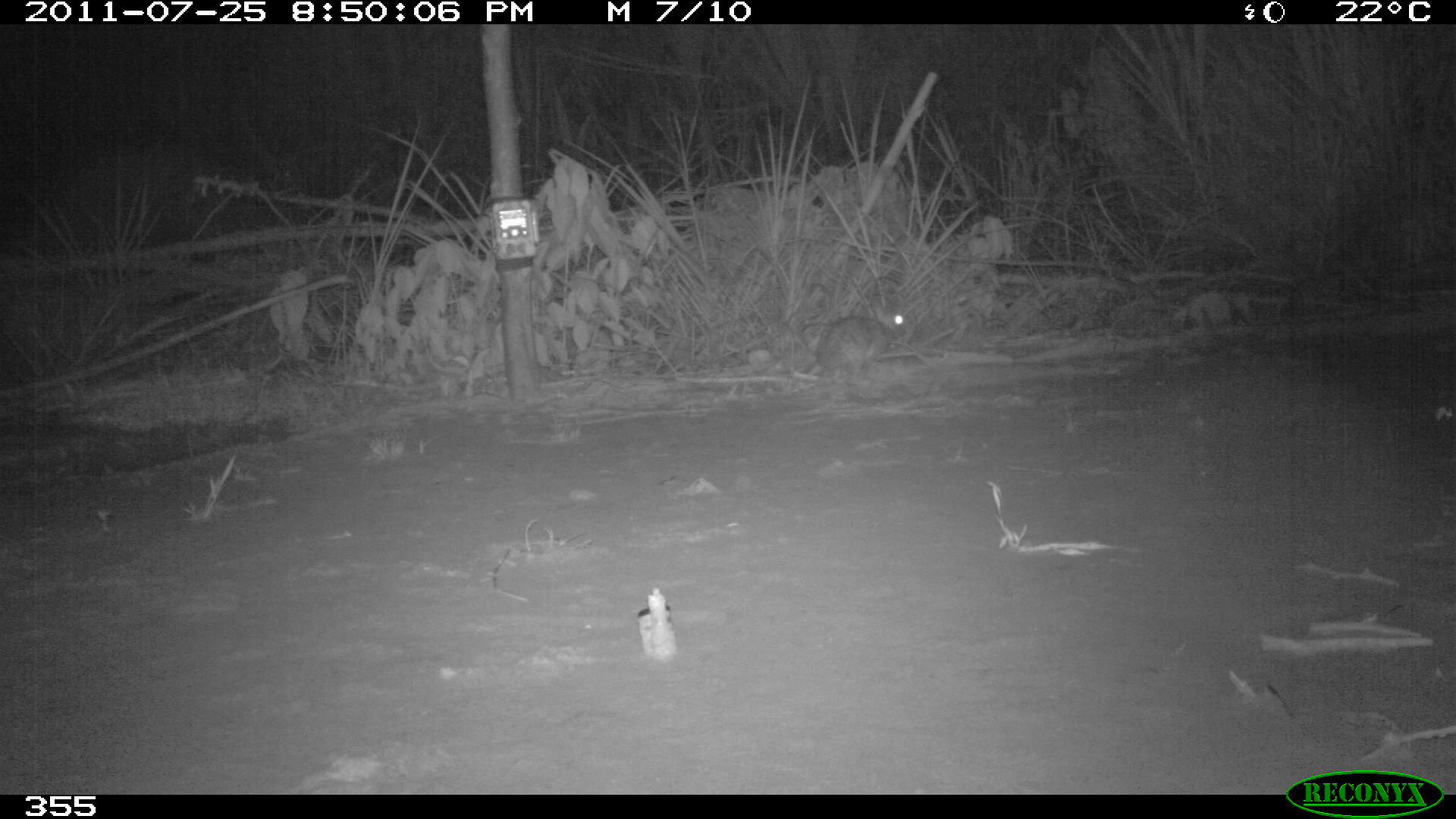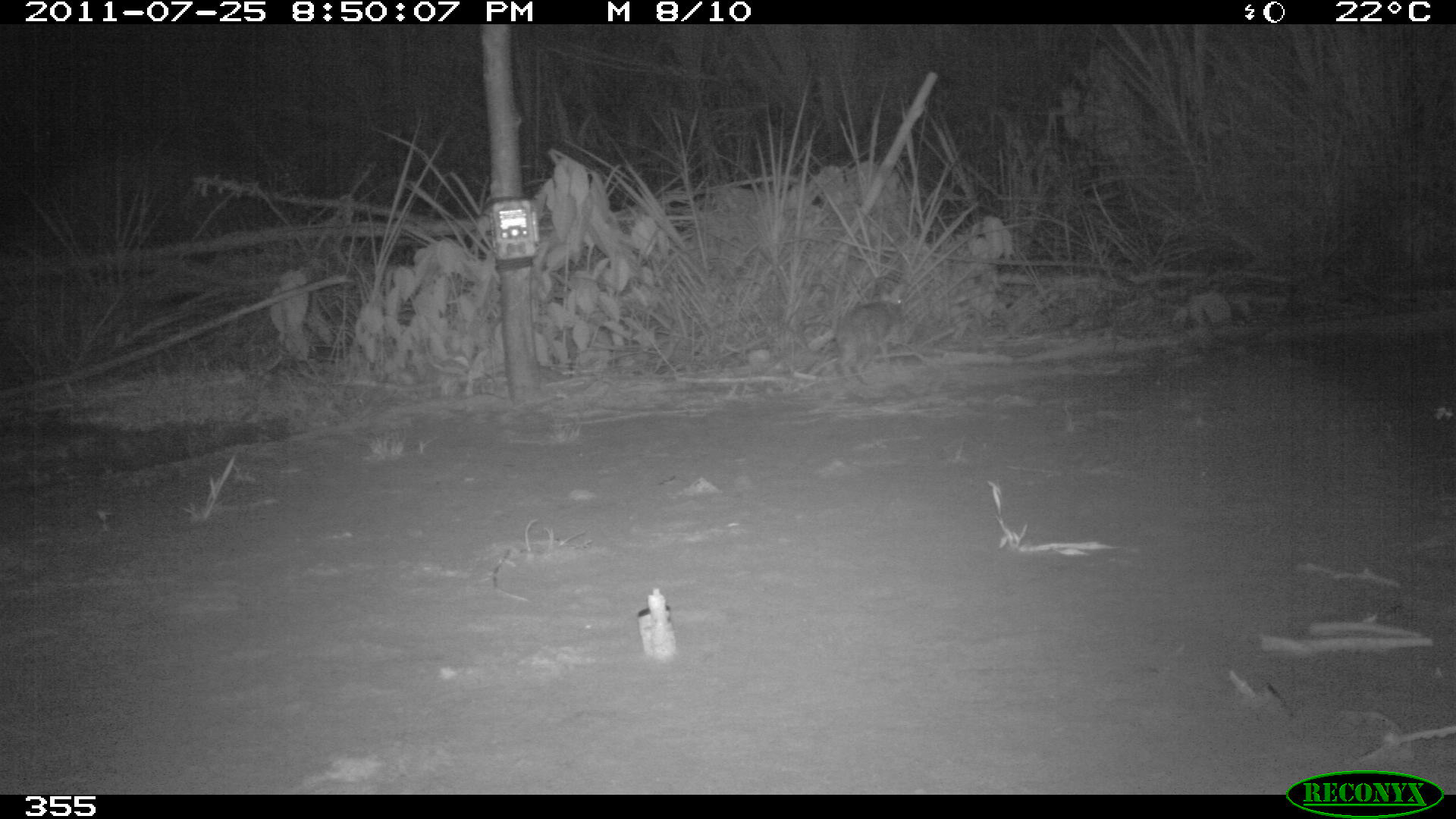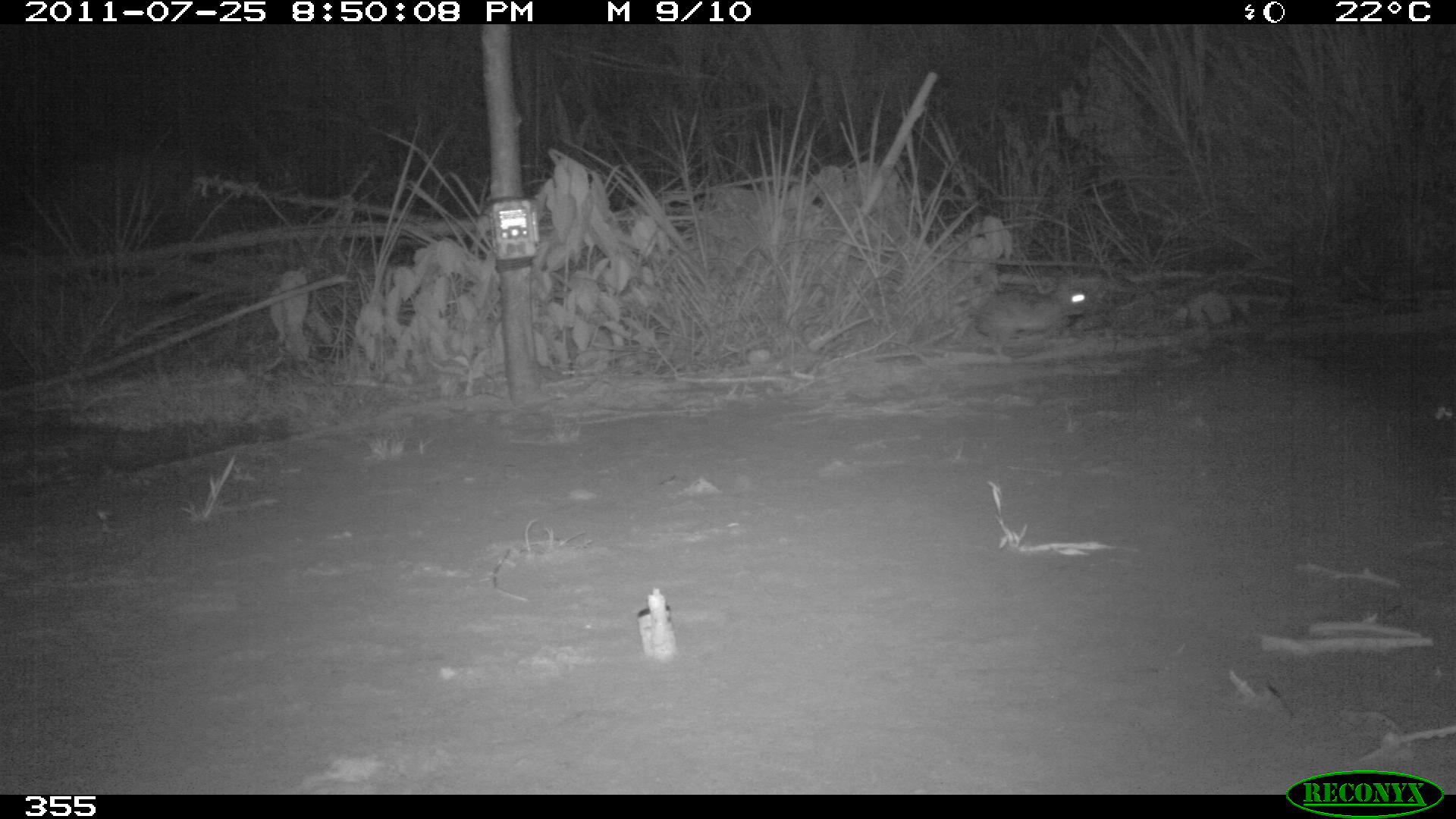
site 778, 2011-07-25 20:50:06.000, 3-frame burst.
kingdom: Animalia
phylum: Chordata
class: Mammalia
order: Lagomorpha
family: Leporidae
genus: Sylvilagus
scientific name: Sylvilagus brasiliensis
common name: tapeti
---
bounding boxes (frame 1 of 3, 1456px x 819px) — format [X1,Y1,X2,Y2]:
sylvilagus brasiliensis: [816,306,908,375]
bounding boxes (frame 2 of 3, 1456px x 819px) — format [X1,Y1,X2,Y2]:
sylvilagus brasiliensis: [836,288,906,386]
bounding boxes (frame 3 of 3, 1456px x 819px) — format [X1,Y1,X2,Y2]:
sylvilagus brasiliensis: [971,283,1098,356]